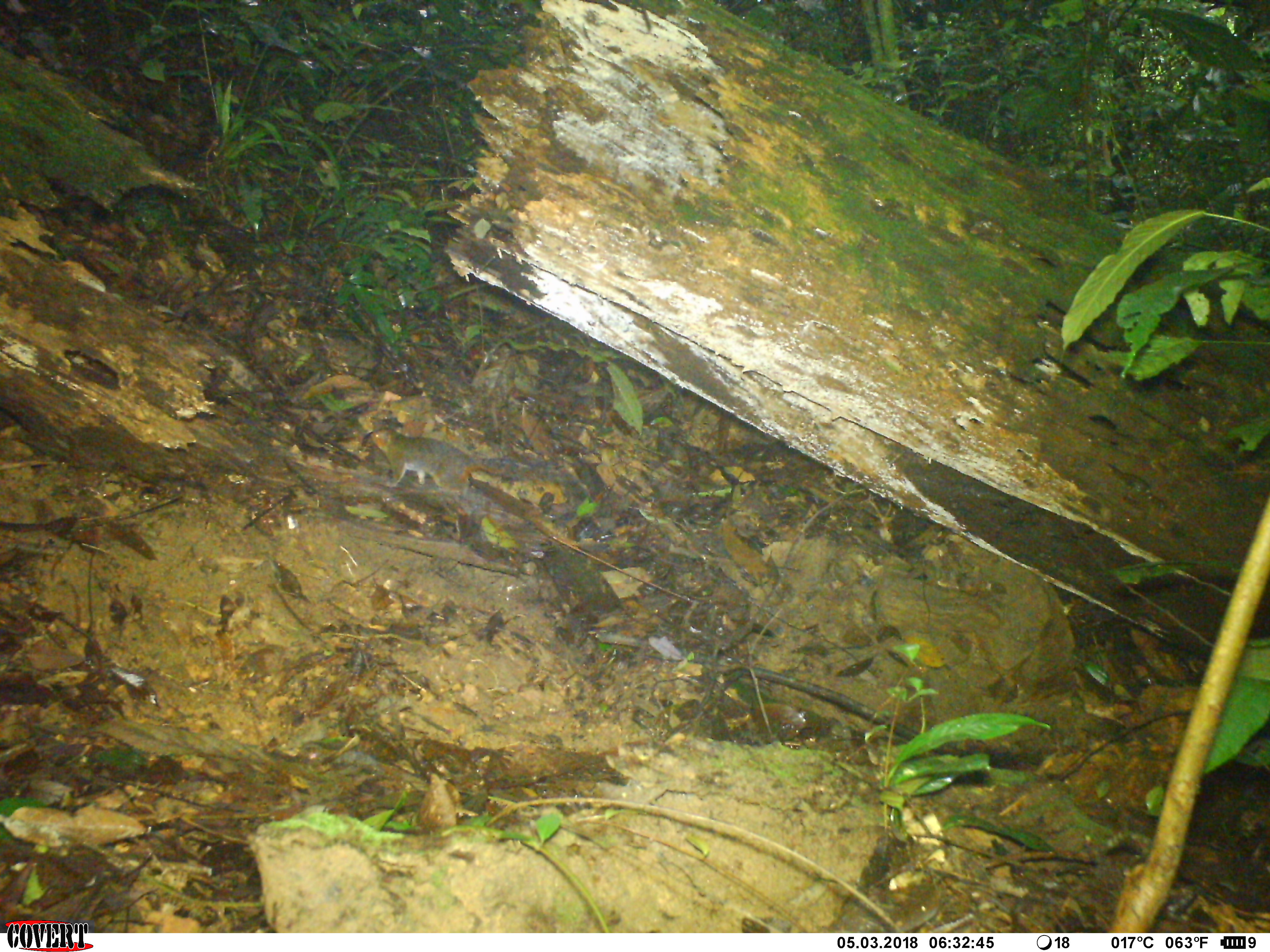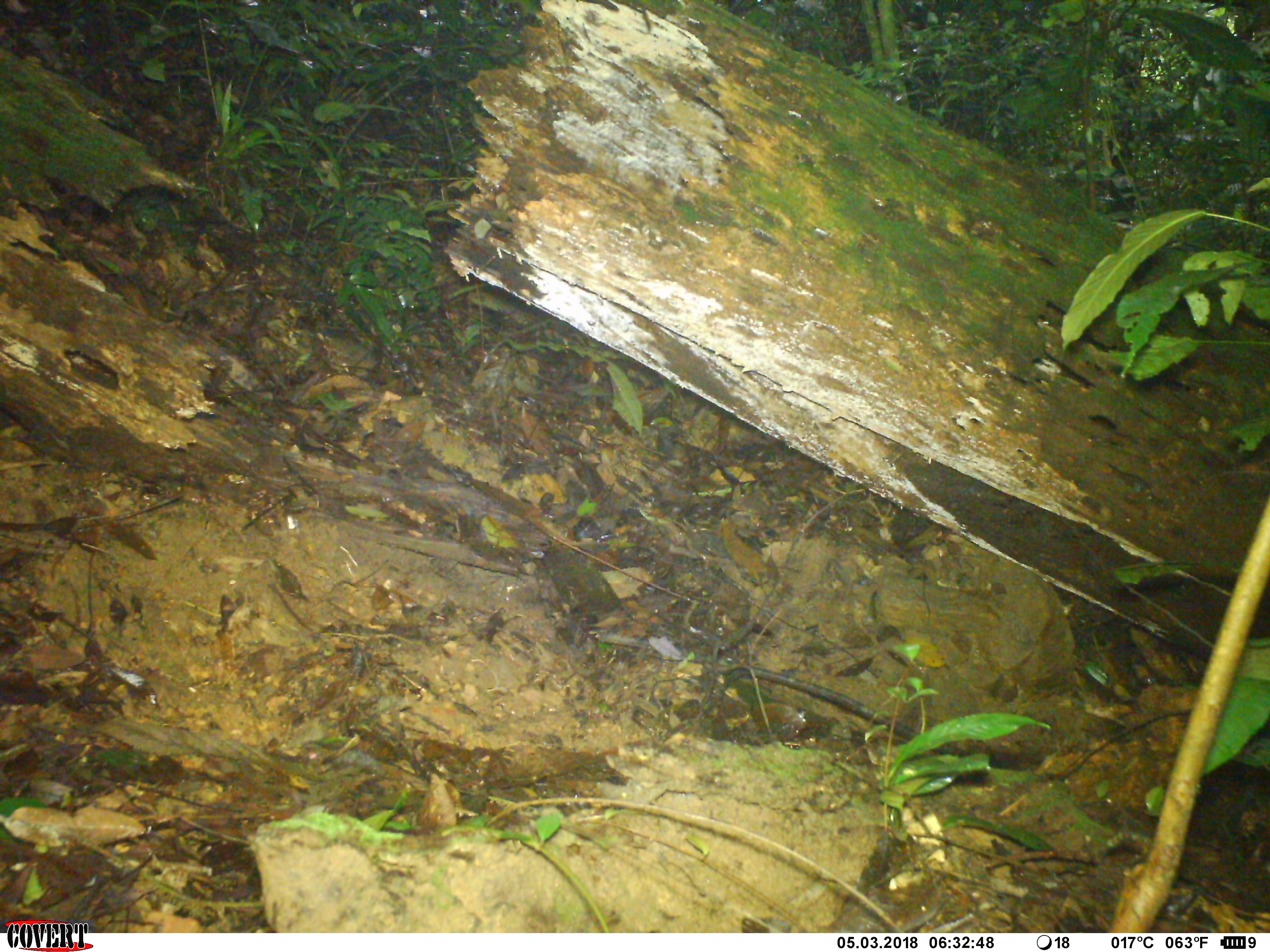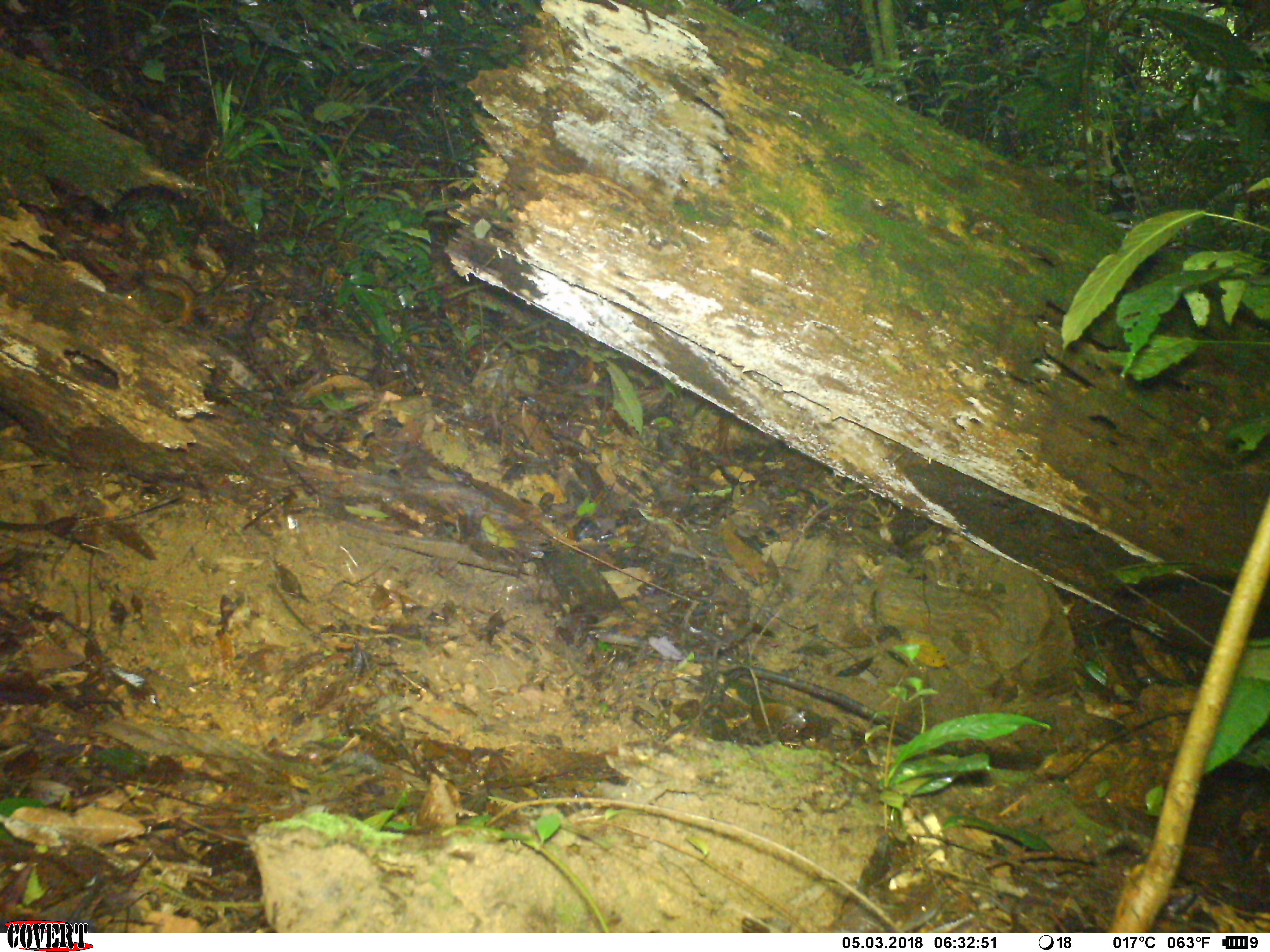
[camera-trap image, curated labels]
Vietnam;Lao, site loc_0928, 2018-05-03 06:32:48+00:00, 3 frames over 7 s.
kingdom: Animalia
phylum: Chordata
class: Mammalia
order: Rodentia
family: Sciuridae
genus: Dremomys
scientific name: Dremomys rufigenis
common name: red-cheeked squirrel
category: red cheeked squirrel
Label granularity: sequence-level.